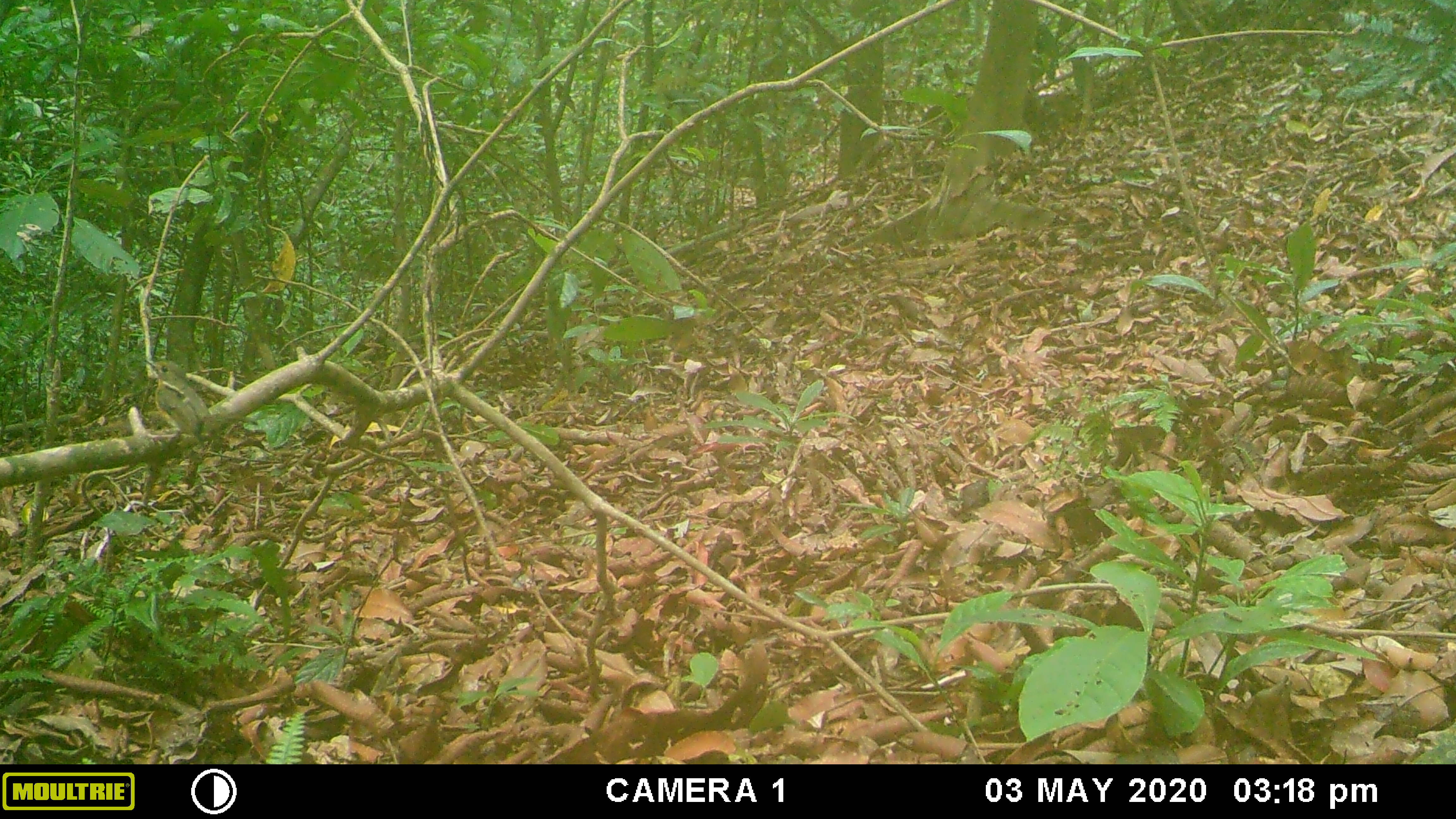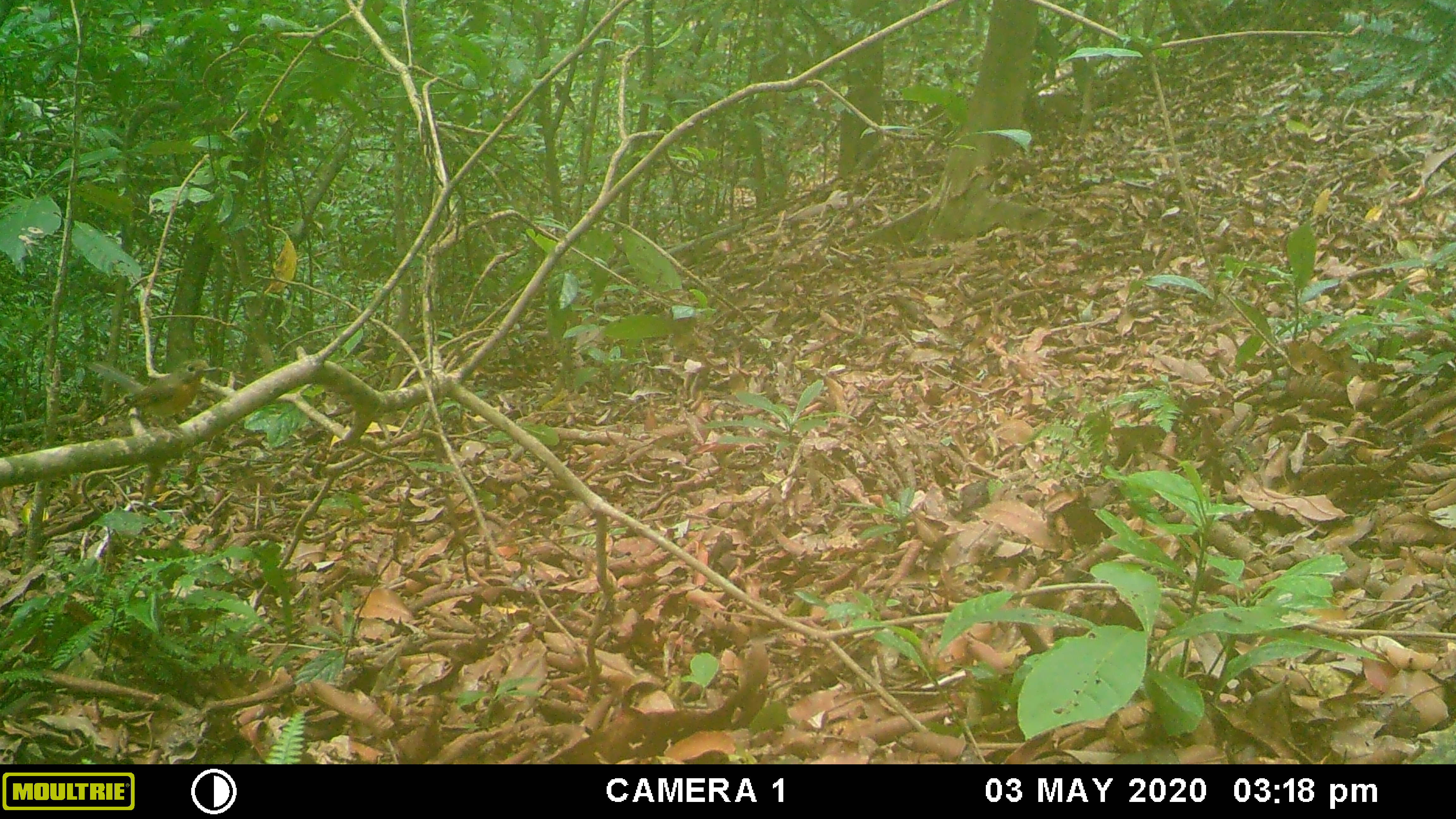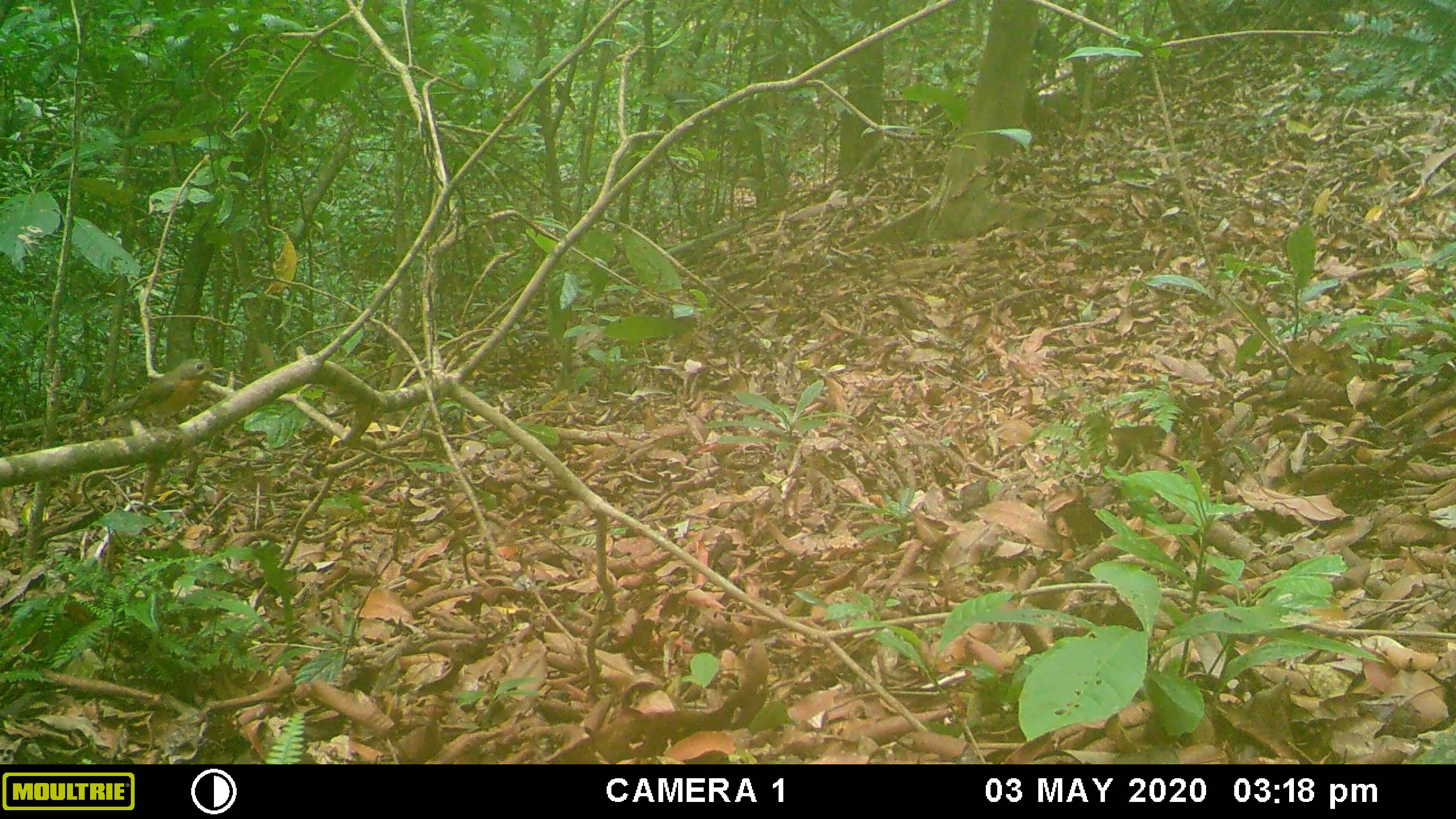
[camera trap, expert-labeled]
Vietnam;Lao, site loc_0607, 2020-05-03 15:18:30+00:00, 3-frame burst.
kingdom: Animalia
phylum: Chordata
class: Aves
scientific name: Aves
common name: bird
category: unidentified bird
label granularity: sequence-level